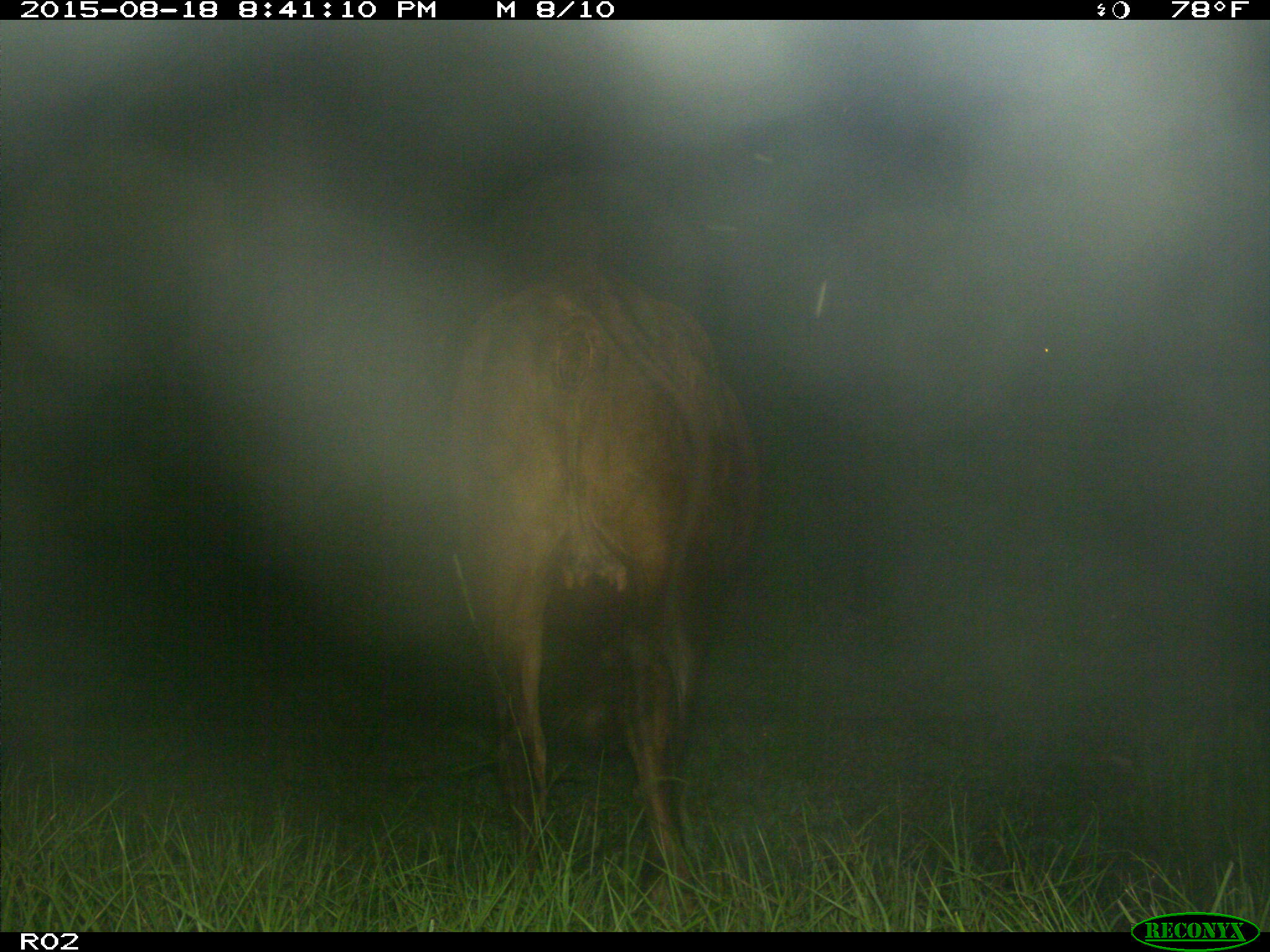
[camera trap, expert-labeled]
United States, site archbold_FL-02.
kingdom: Animalia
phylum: Chordata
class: Mammalia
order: Artiodactyla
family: Bovidae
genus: Bos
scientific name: Bos taurus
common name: domestic cow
Bos taurus (domestic cow).